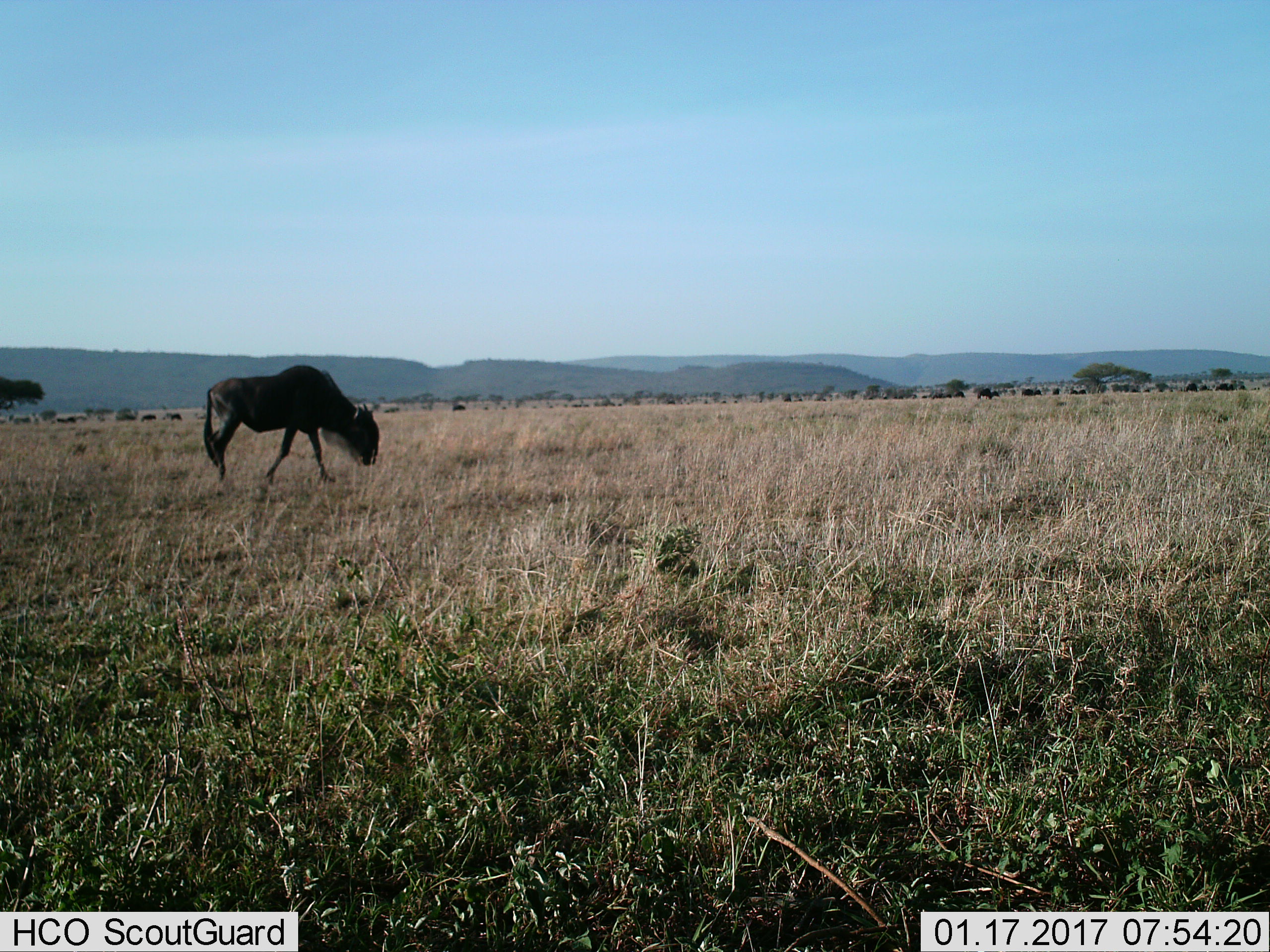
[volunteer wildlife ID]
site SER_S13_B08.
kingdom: Animalia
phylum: Chordata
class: Mammalia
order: Artiodactyla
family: Bovidae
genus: Connochaetes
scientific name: Connochaetes taurinus taurinus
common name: blue wildebeest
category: wildebeestblue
Wildebeestblue (blue wildebeest) (Connochaetes taurinus taurinus), count 1. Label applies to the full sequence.